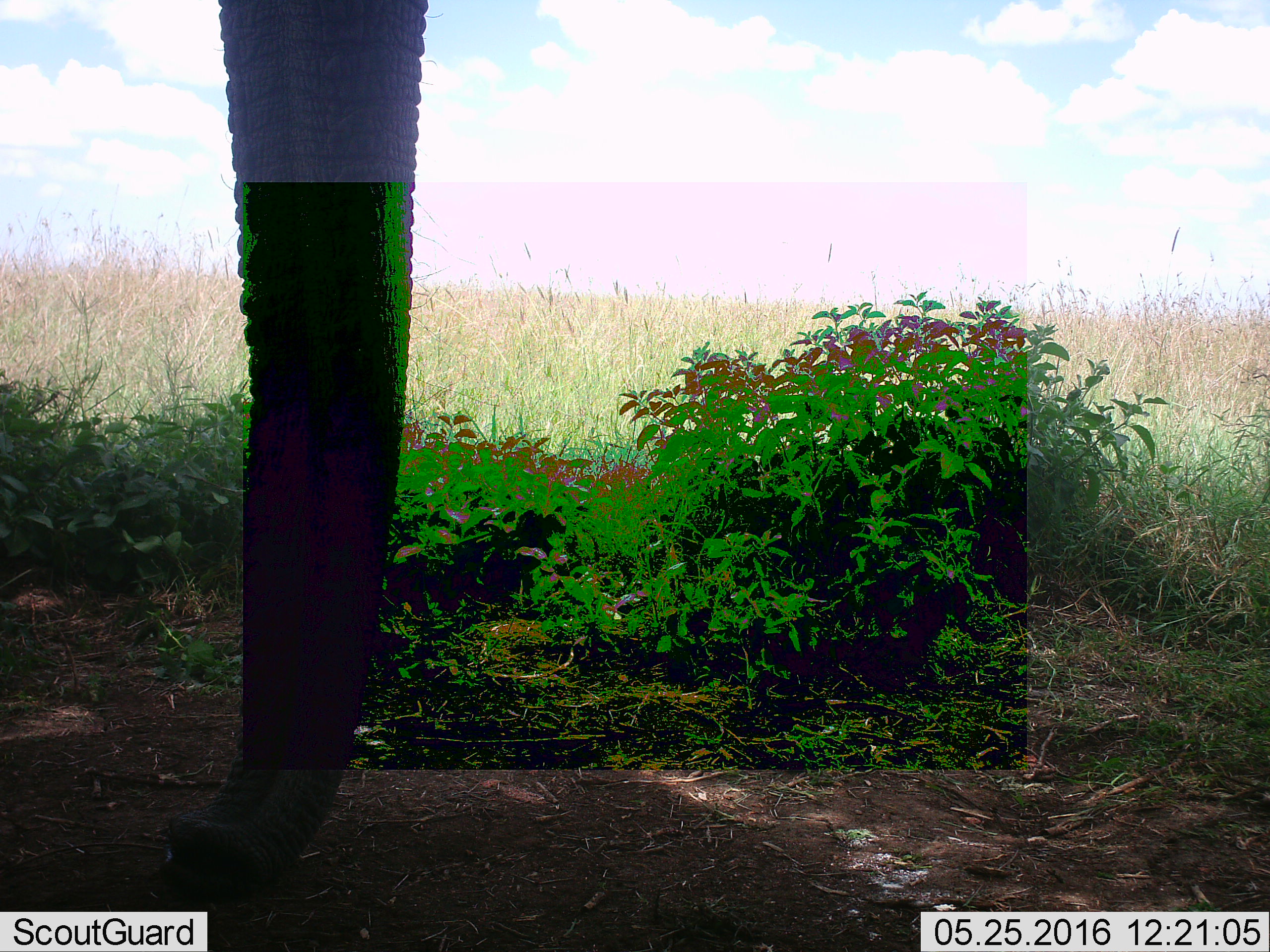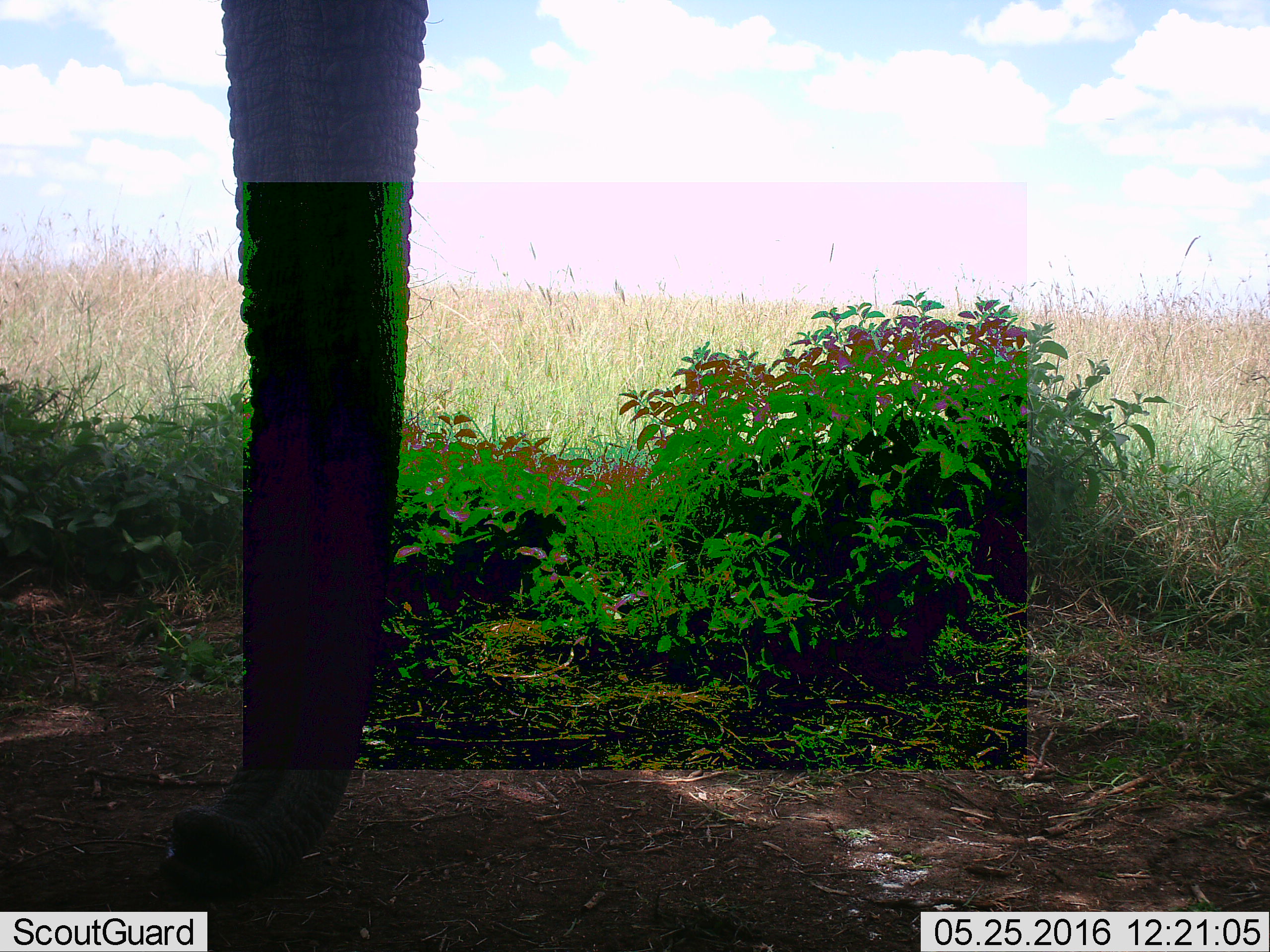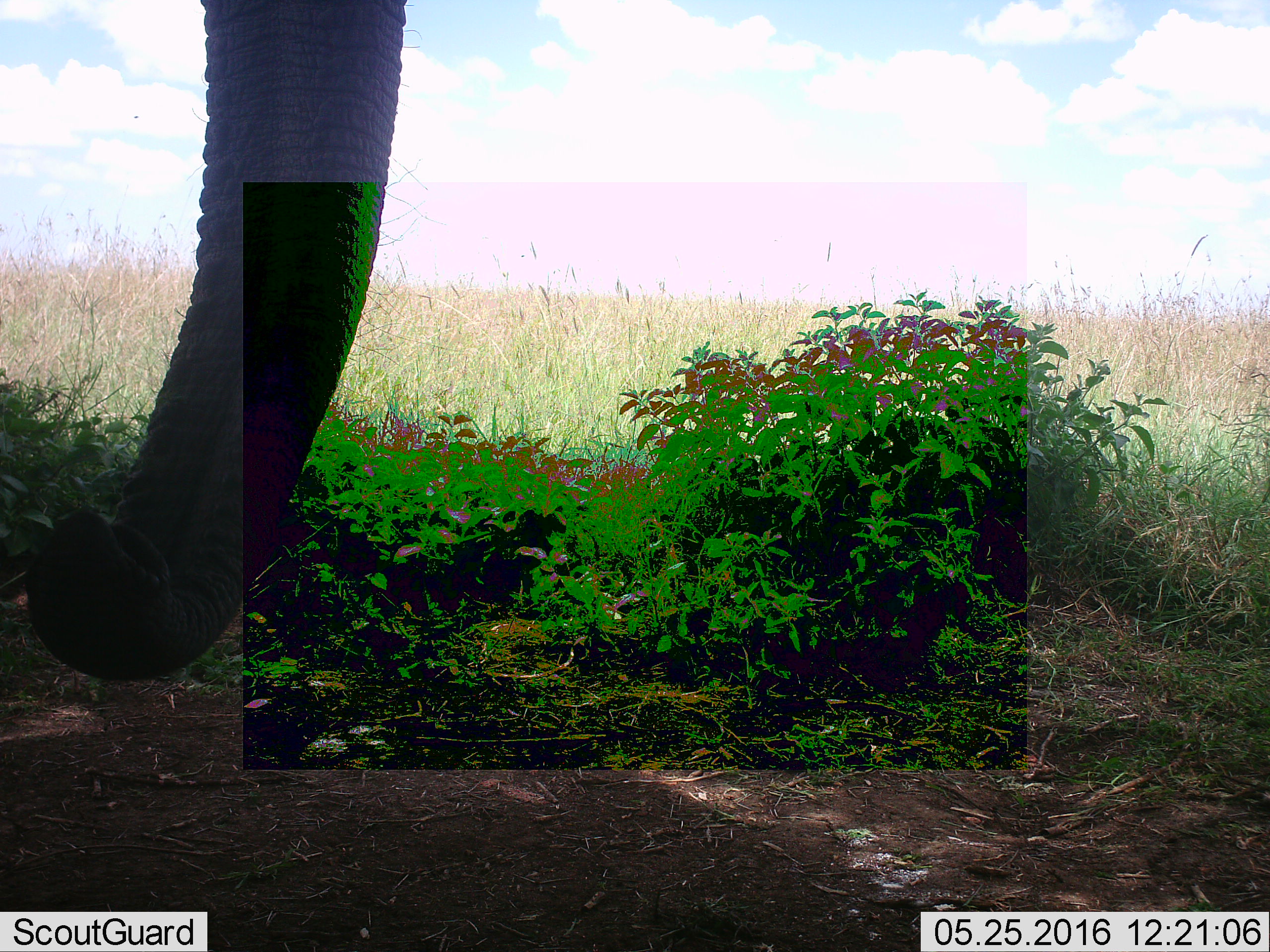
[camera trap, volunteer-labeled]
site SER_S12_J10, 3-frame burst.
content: unidentified animal